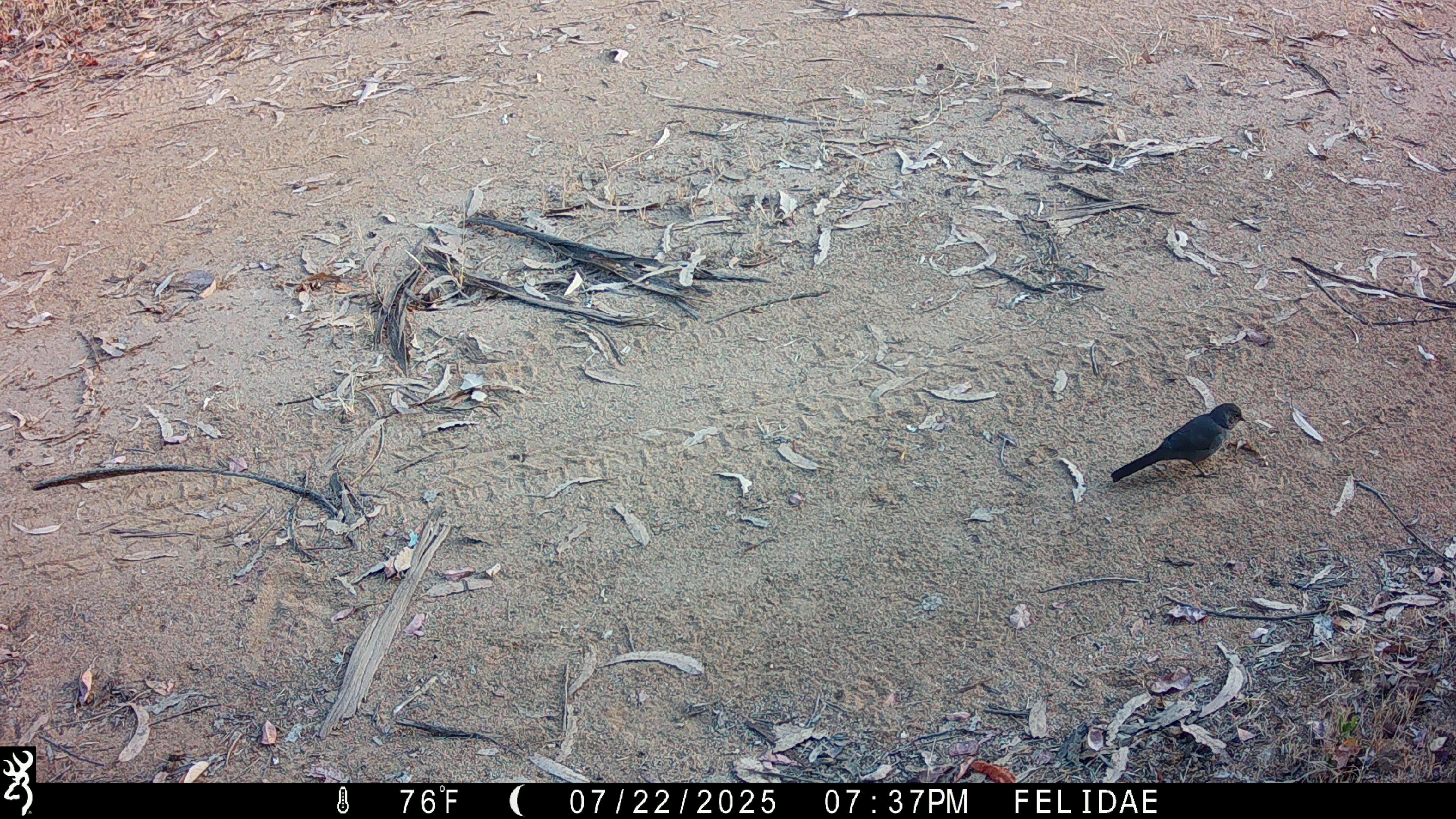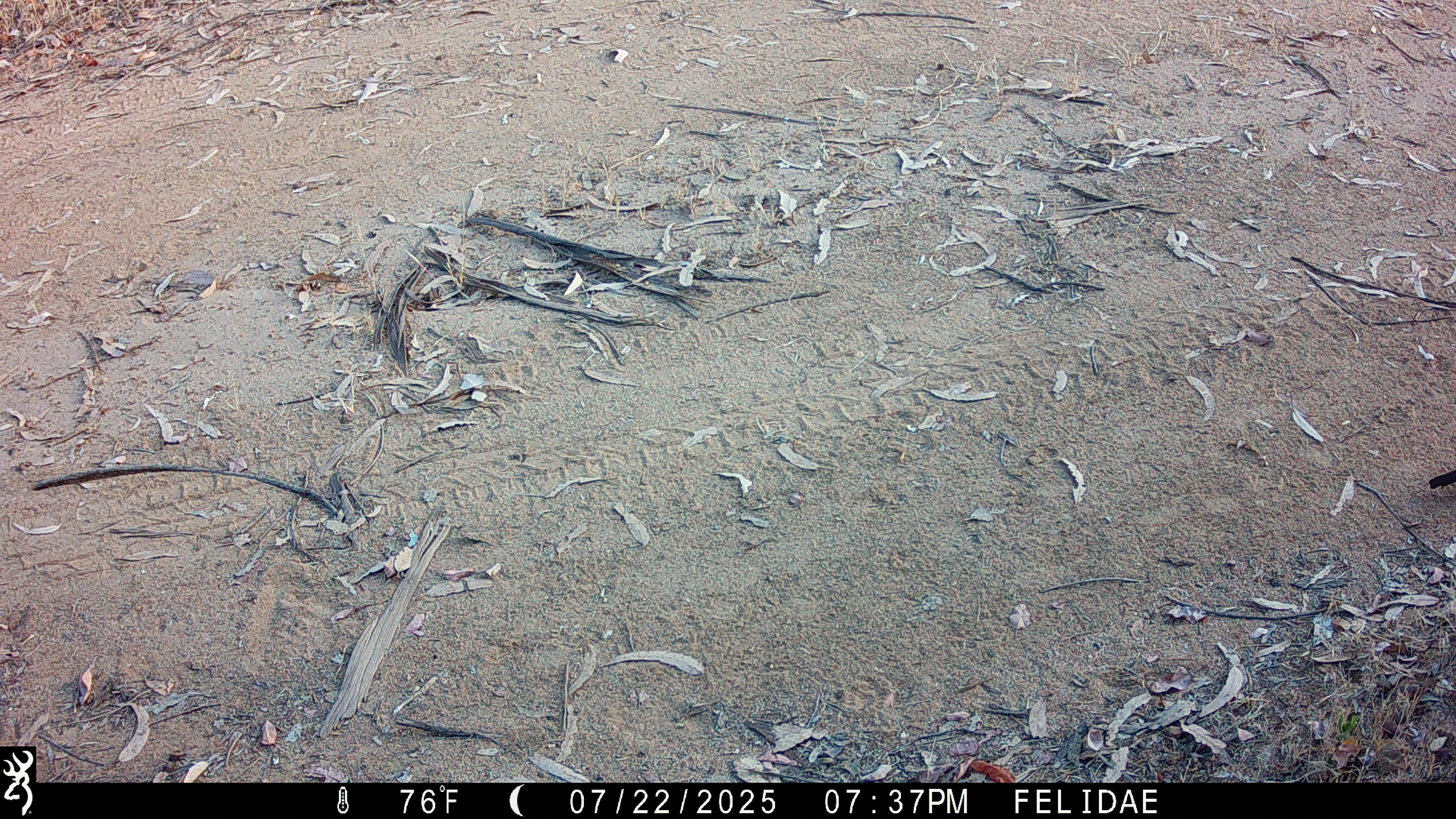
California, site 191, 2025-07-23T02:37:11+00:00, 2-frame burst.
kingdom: Animalia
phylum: Chordata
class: Aves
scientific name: Aves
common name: bird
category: unknown bird